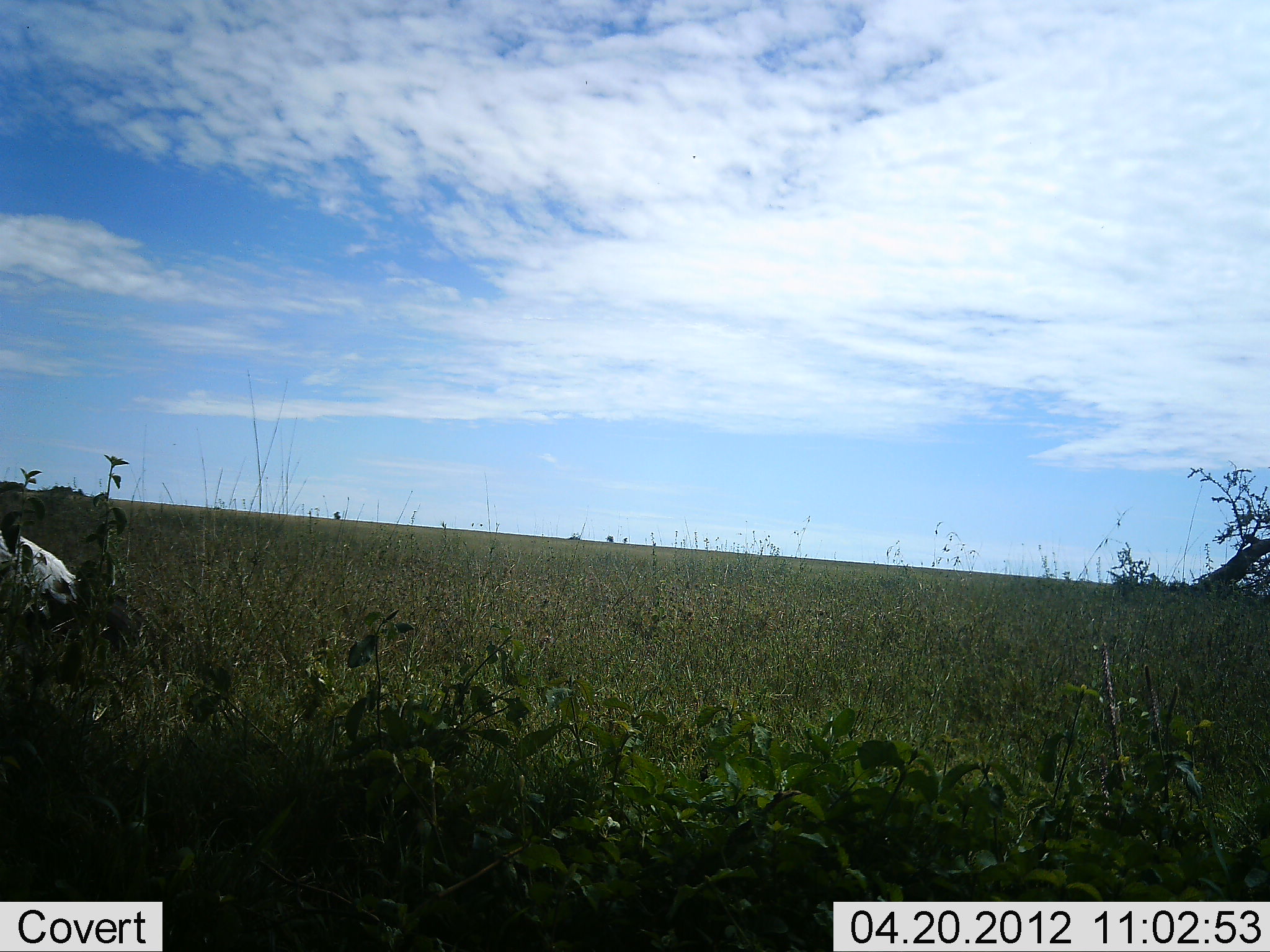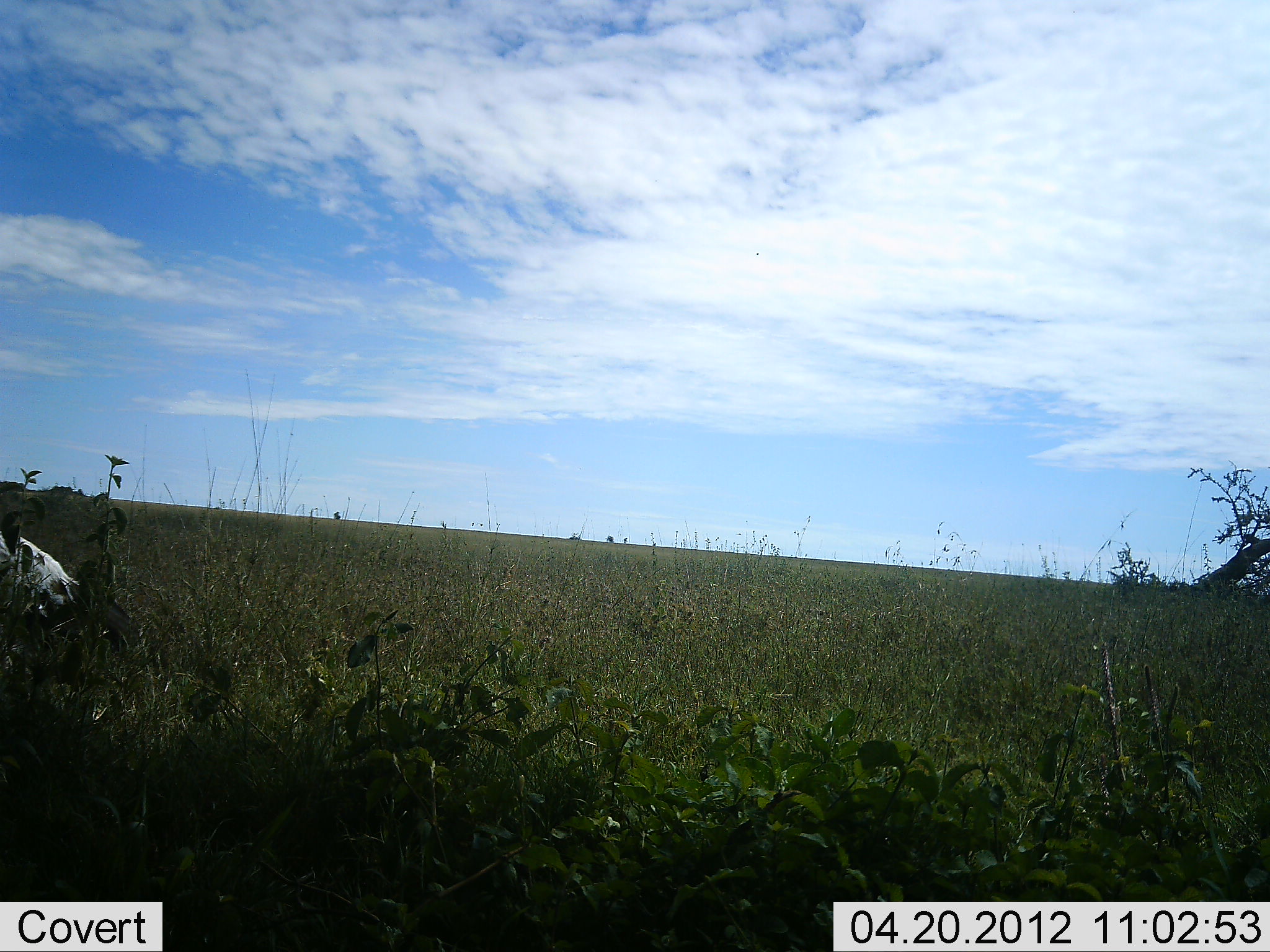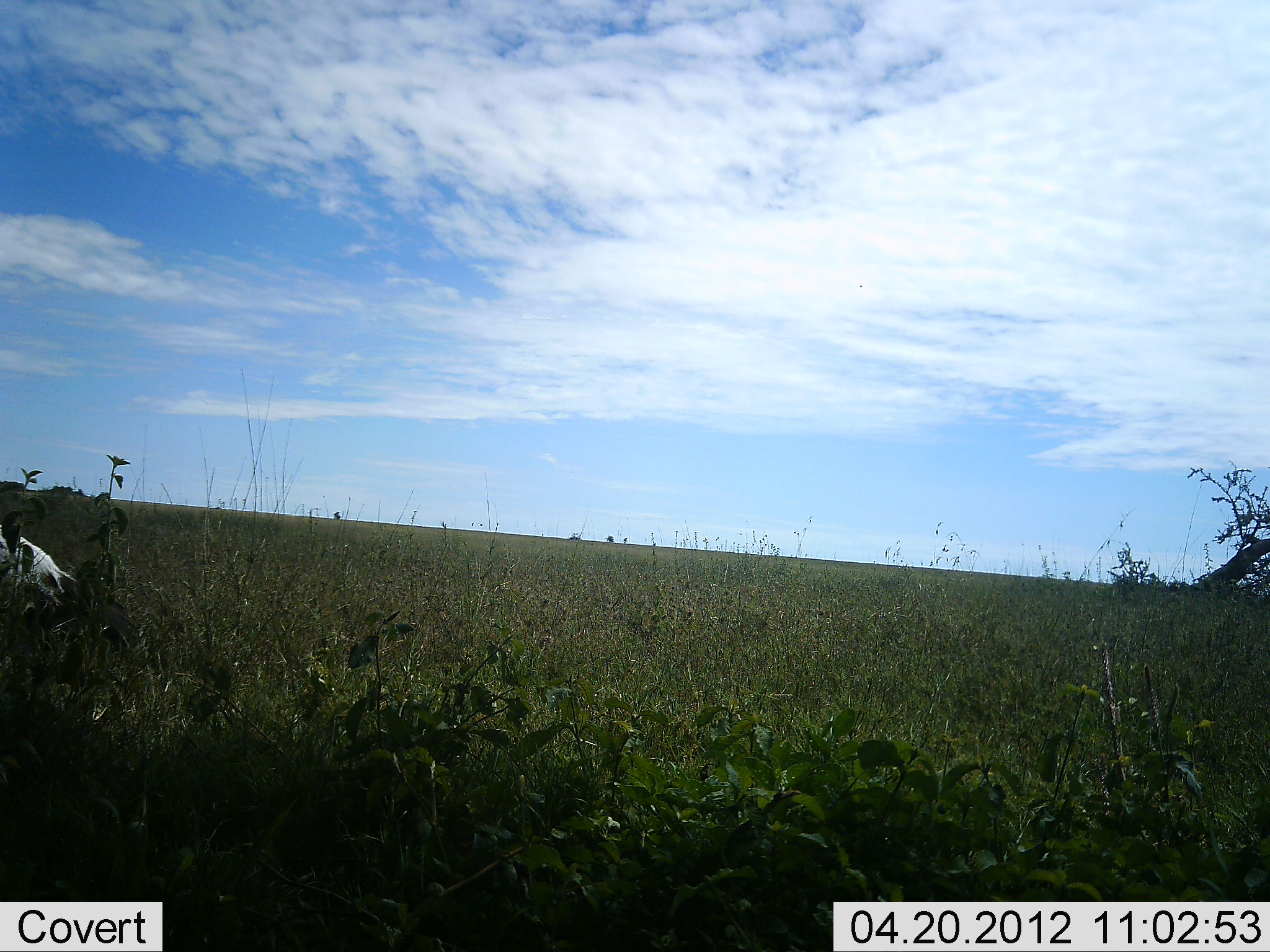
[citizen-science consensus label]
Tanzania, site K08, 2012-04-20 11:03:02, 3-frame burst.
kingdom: Animalia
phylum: Chordata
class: Aves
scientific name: Aves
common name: bird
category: otherbird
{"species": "otherbird (bird) (Aves)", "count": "1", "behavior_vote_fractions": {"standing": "75%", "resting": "0%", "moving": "25%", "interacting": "0%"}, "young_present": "0%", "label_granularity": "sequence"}